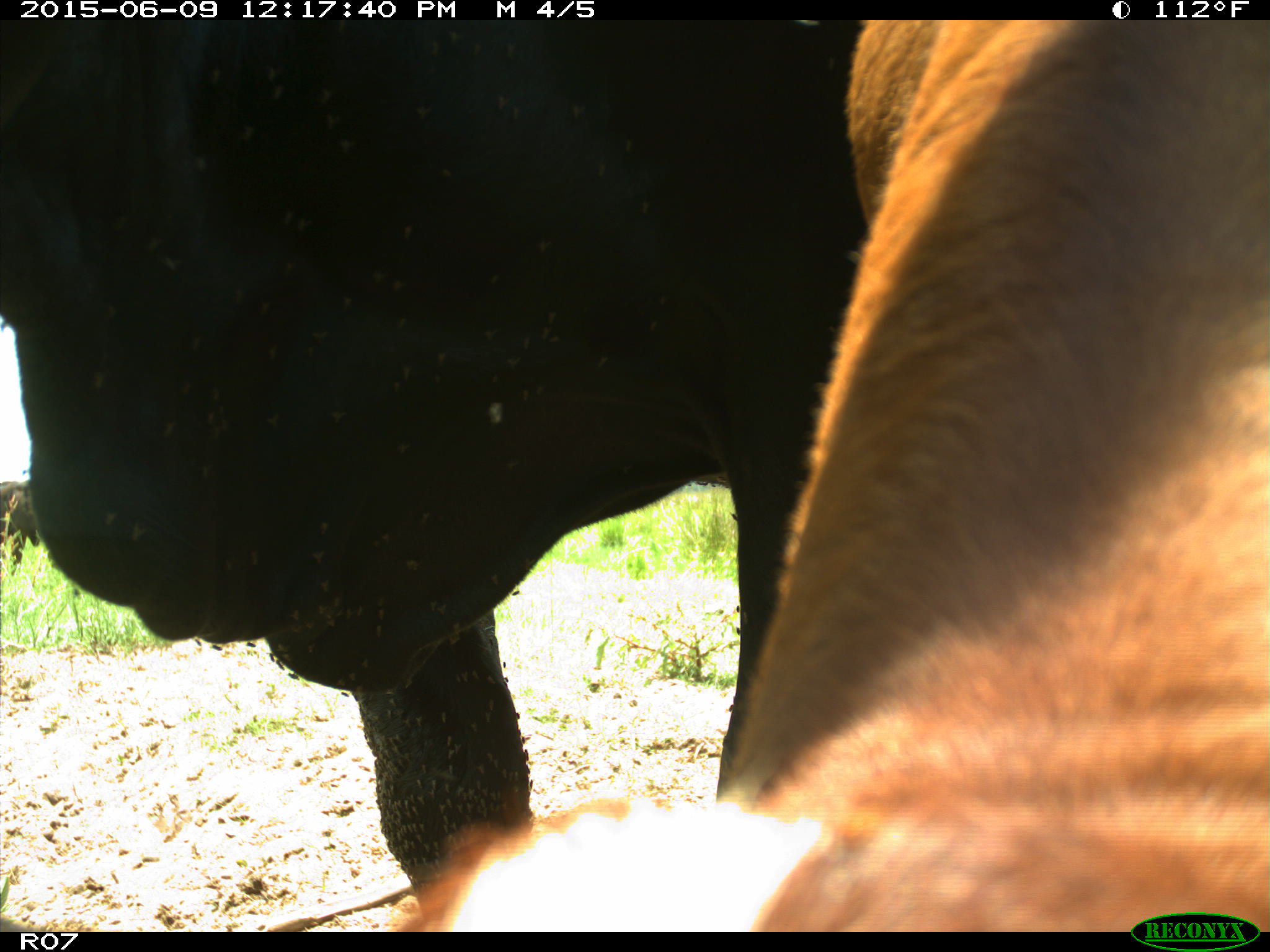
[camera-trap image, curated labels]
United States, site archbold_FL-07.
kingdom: Animalia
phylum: Chordata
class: Mammalia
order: Artiodactyla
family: Bovidae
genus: Bos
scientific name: Bos taurus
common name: domestic cow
Bos taurus (domestic cow).